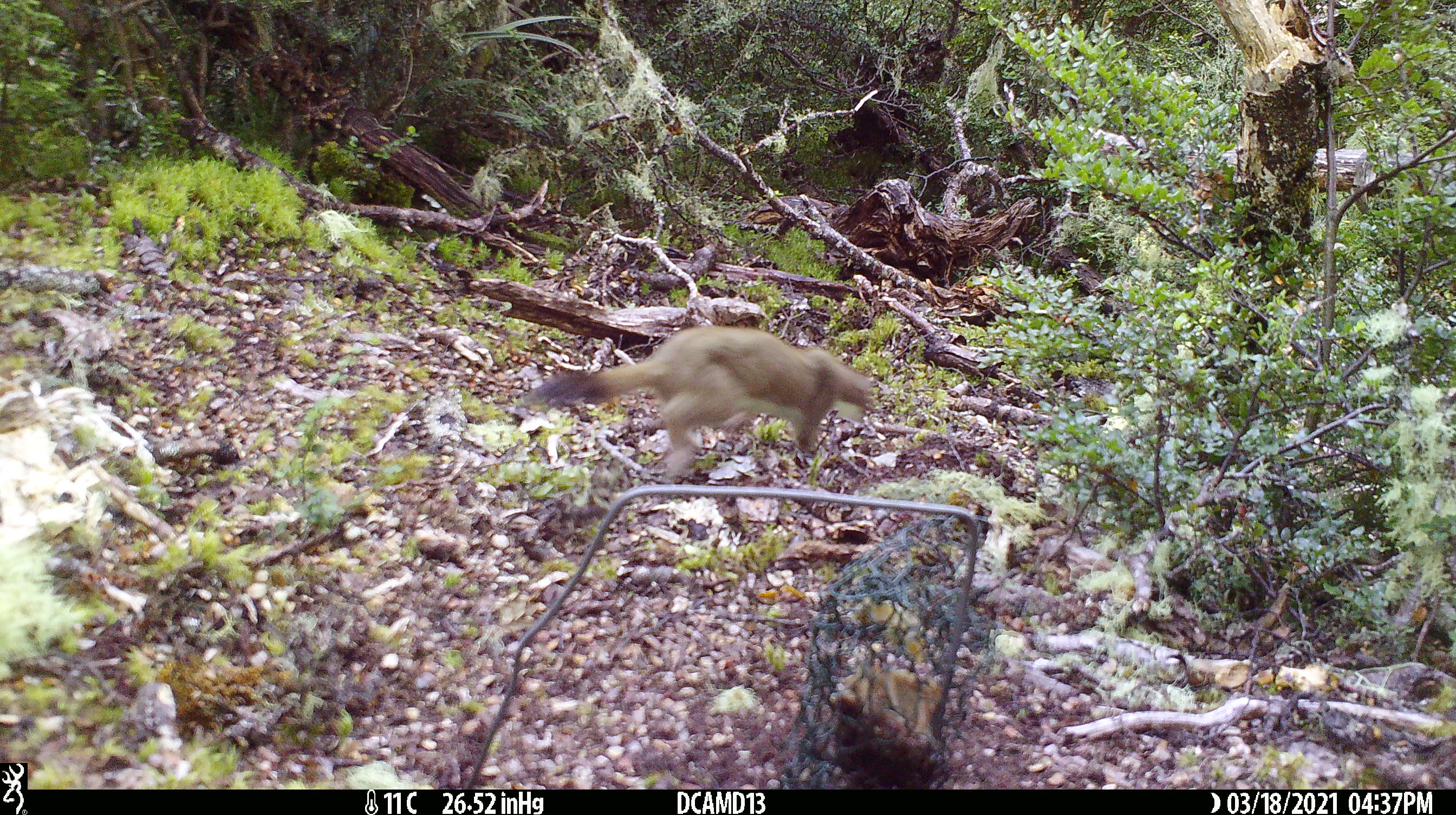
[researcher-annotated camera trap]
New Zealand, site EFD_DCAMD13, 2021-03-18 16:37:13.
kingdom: Animalia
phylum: Chordata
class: Mammalia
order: Carnivora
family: Mustelidae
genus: Mustela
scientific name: Mustela erminea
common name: stoat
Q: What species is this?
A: Stoat (Mustela erminea).